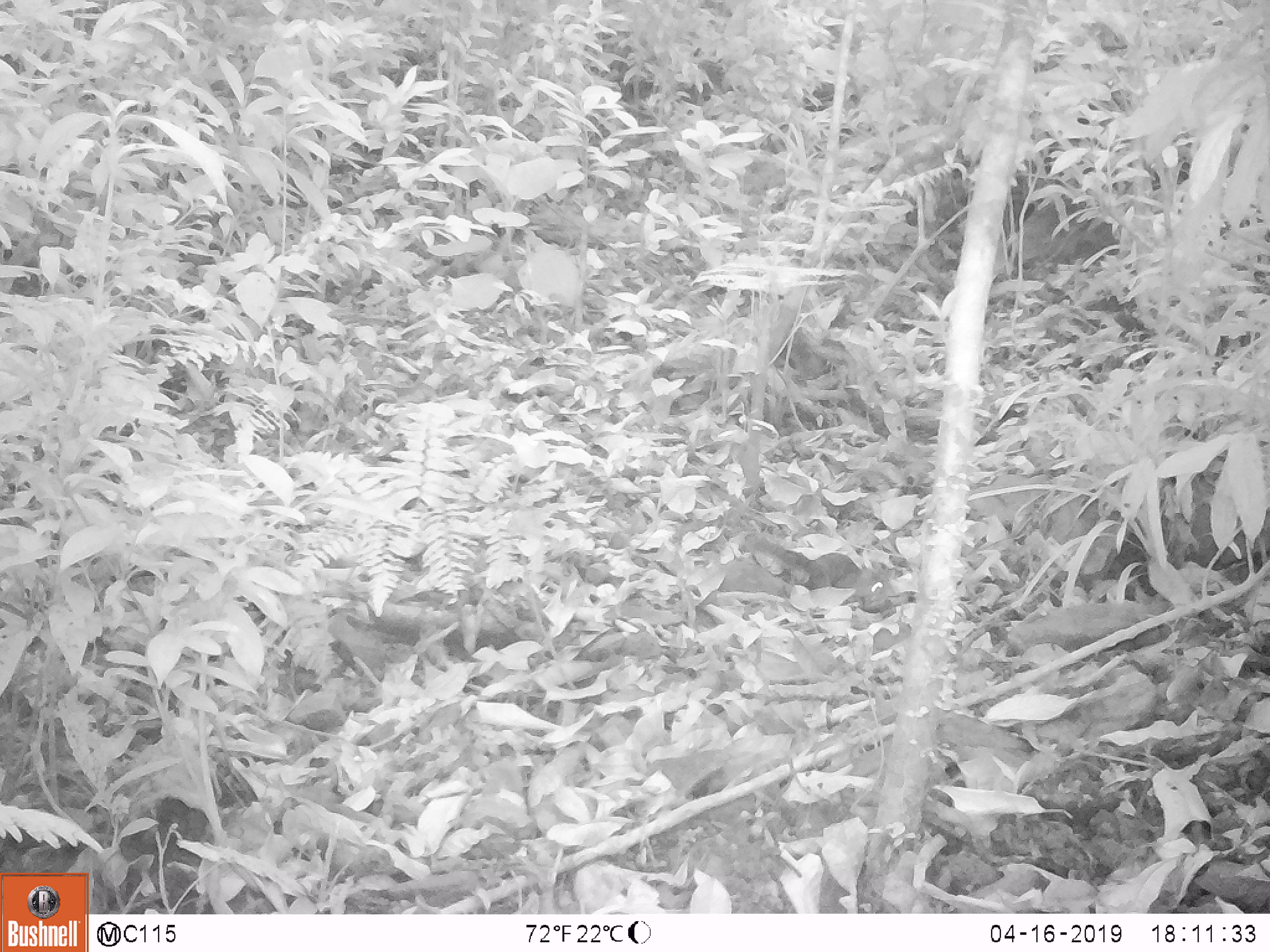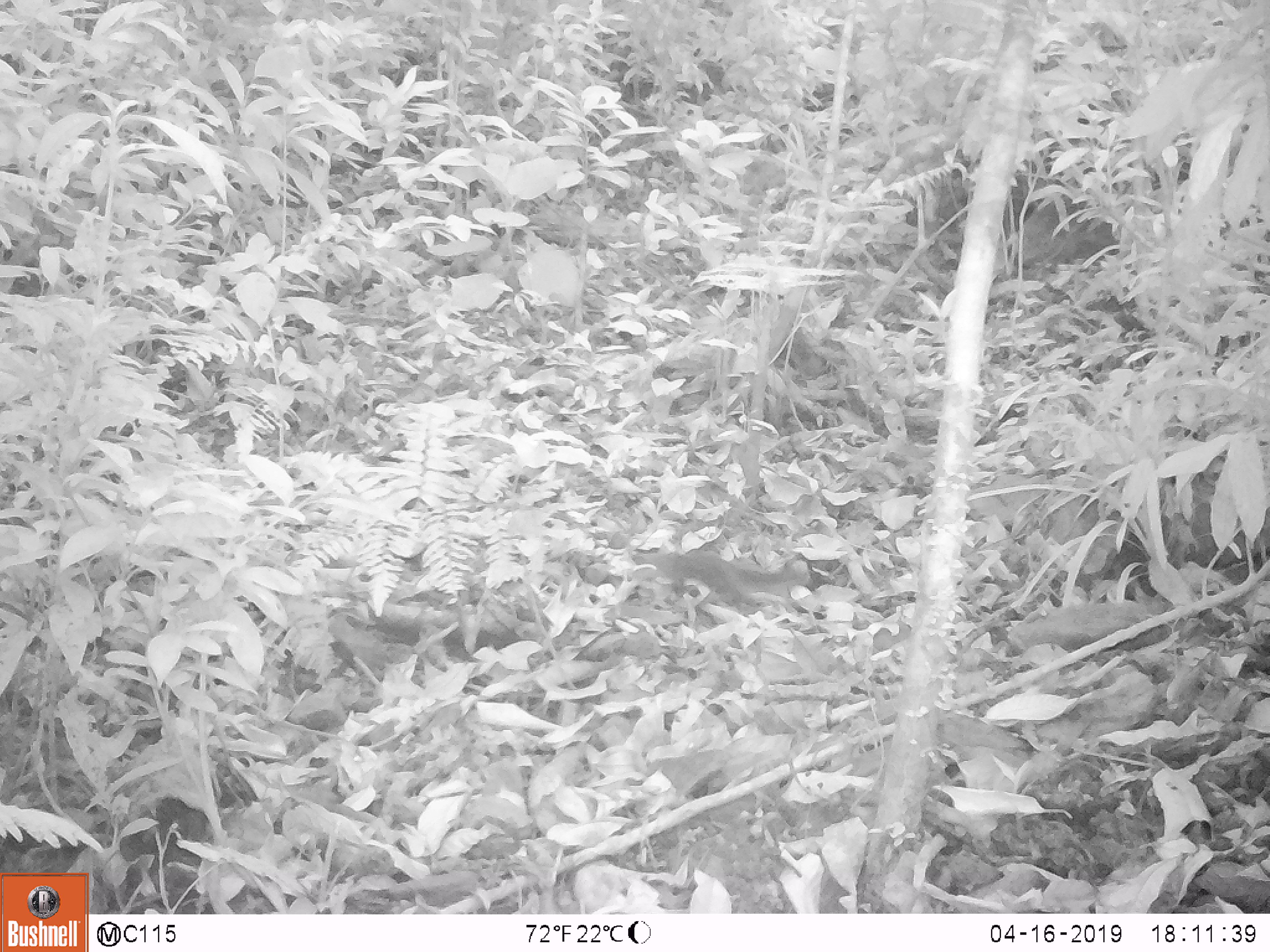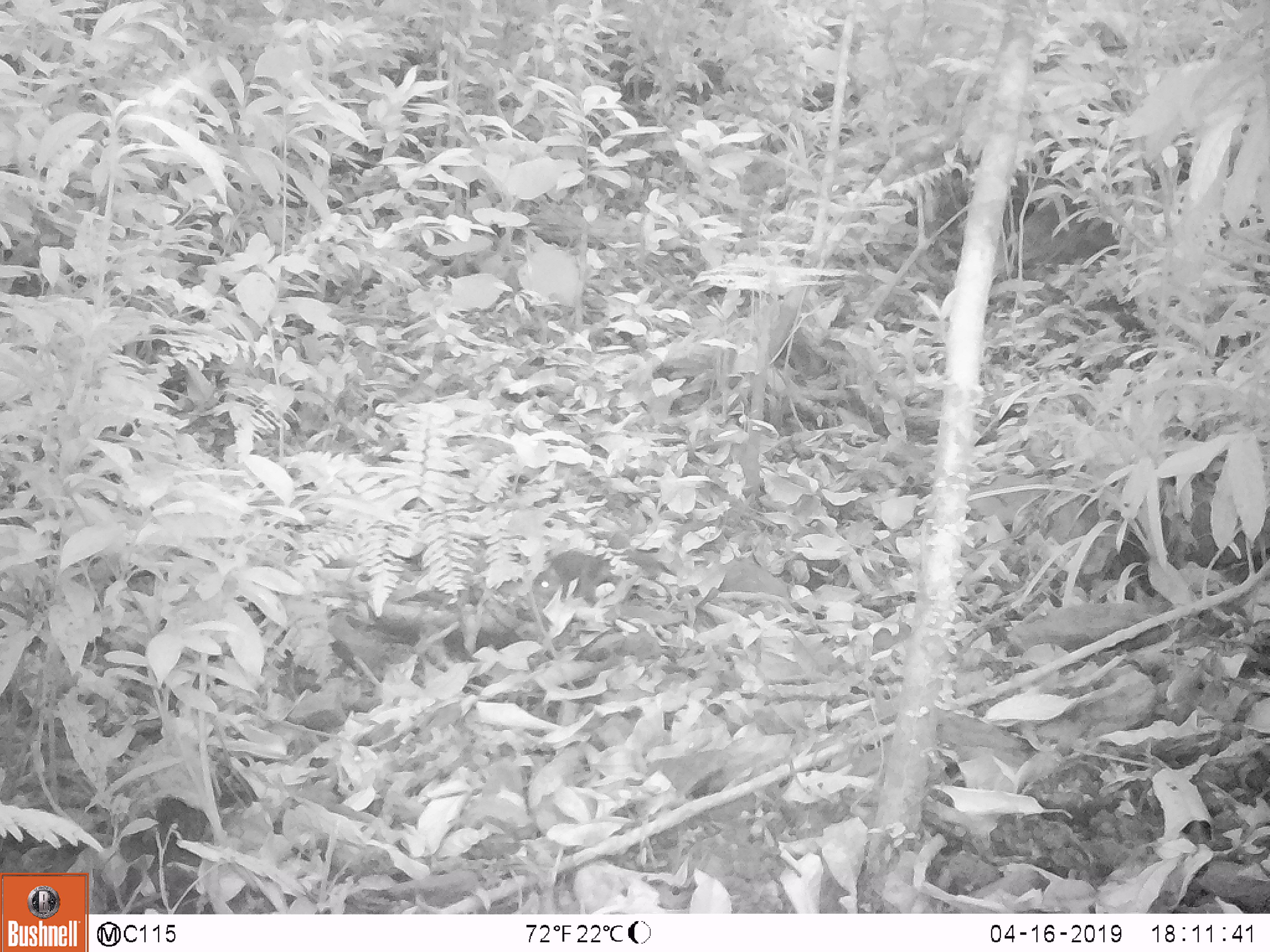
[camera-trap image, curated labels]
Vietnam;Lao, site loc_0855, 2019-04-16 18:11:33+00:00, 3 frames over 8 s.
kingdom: Animalia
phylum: Chordata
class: Mammalia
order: Rodentia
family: Sciuridae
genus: Dremomys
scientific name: Dremomys rufigenis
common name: red-cheeked squirrel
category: red cheeked squirrel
Red cheeked squirrel (red-cheeked squirrel) (Dremomys rufigenis). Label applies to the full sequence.